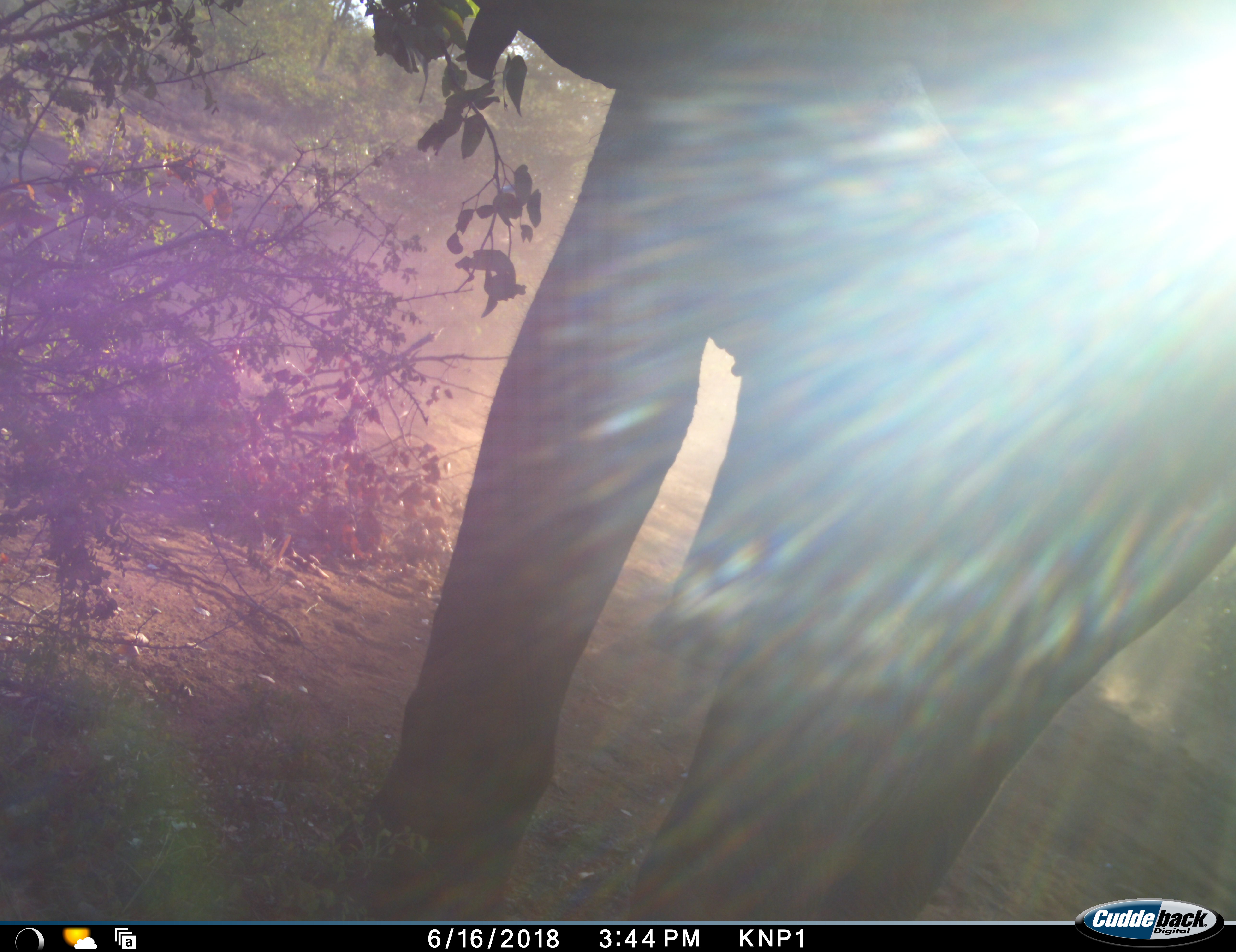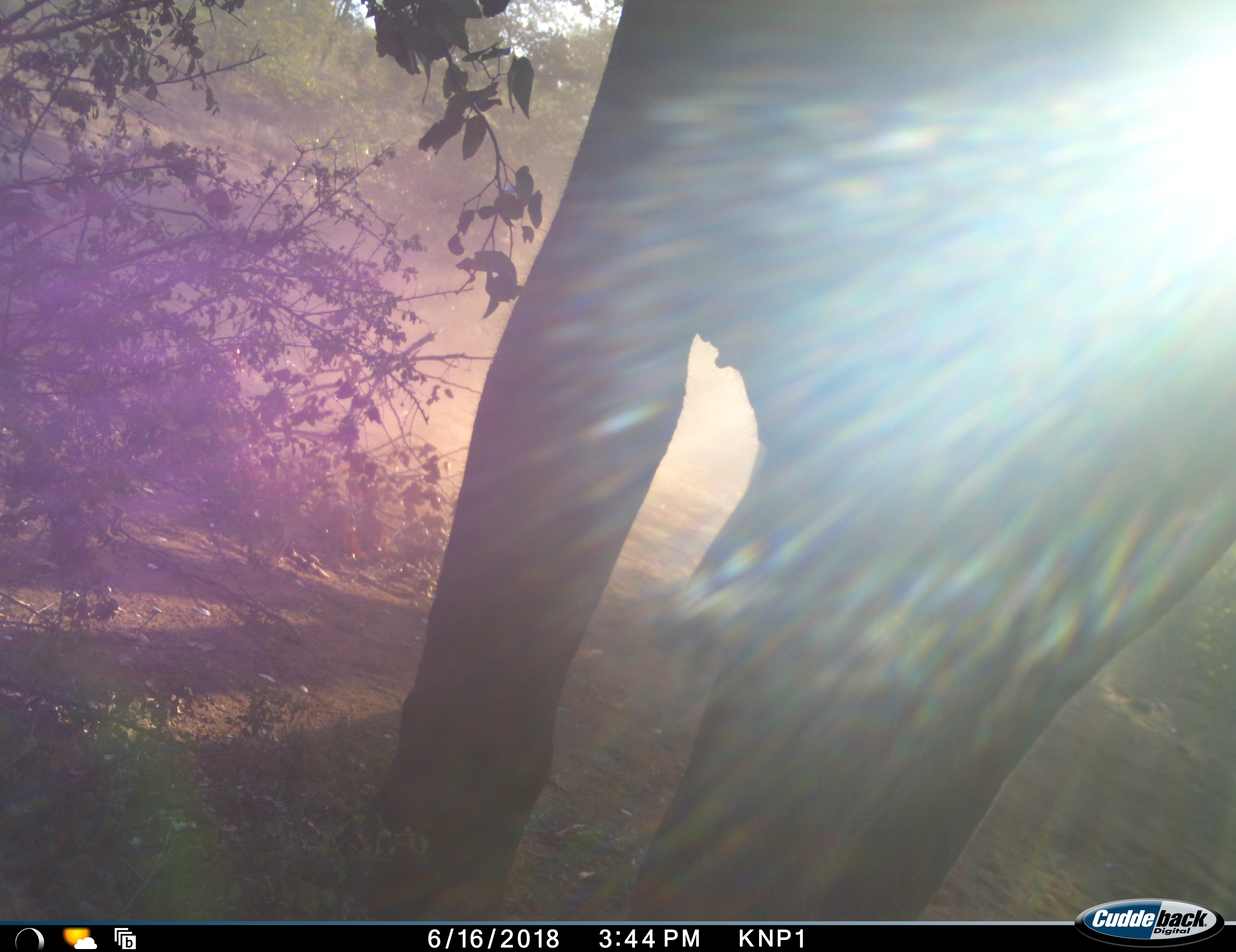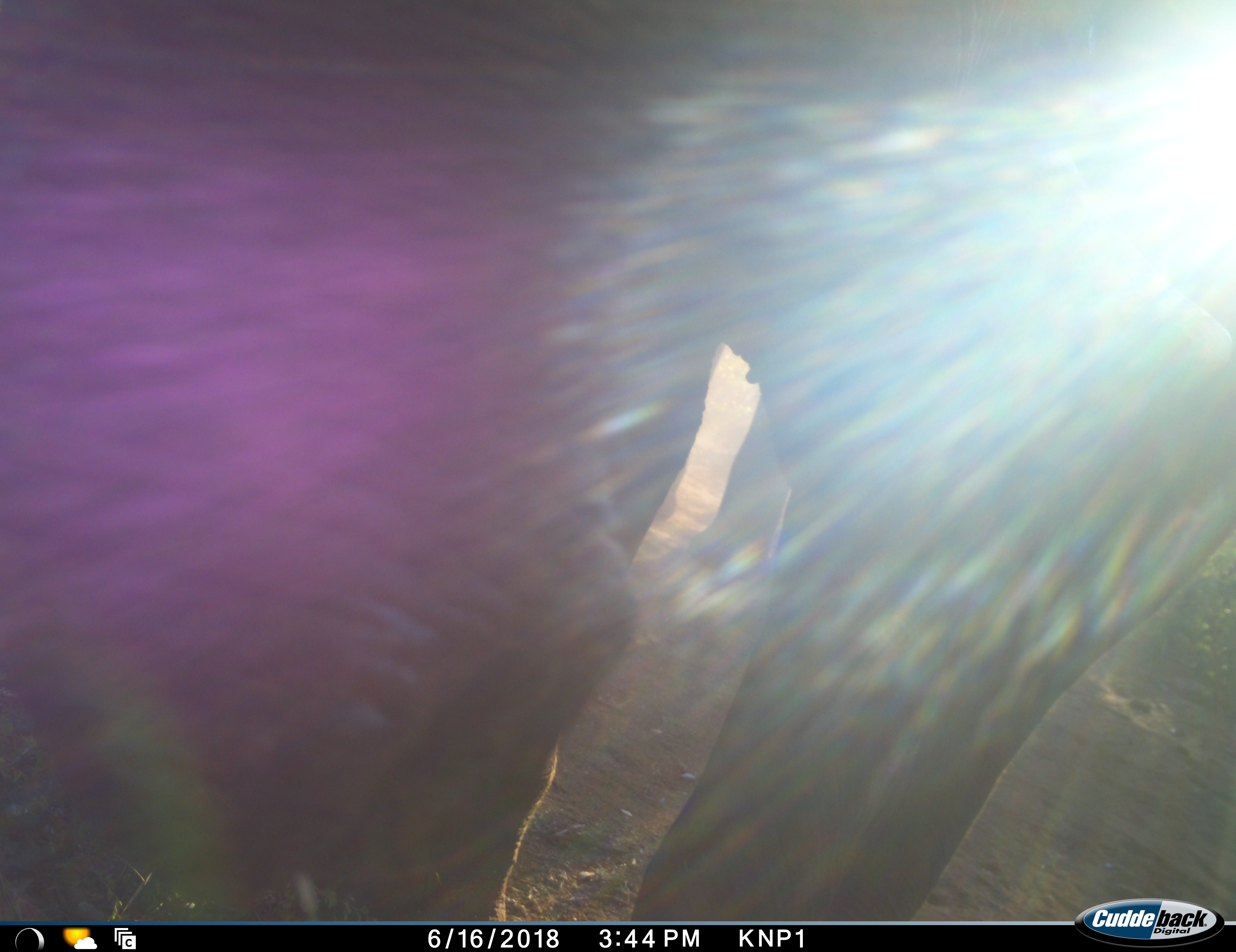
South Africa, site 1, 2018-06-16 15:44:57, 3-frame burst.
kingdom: Animalia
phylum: Chordata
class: Mammalia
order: Proboscidea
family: Elephantidae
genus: Loxodonta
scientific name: Loxodonta africana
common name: african bush elephant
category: elephant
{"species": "elephant (african bush elephant) (Loxodonta africana)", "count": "1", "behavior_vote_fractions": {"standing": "56%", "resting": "0%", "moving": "67%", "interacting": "0%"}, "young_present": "0%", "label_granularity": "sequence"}